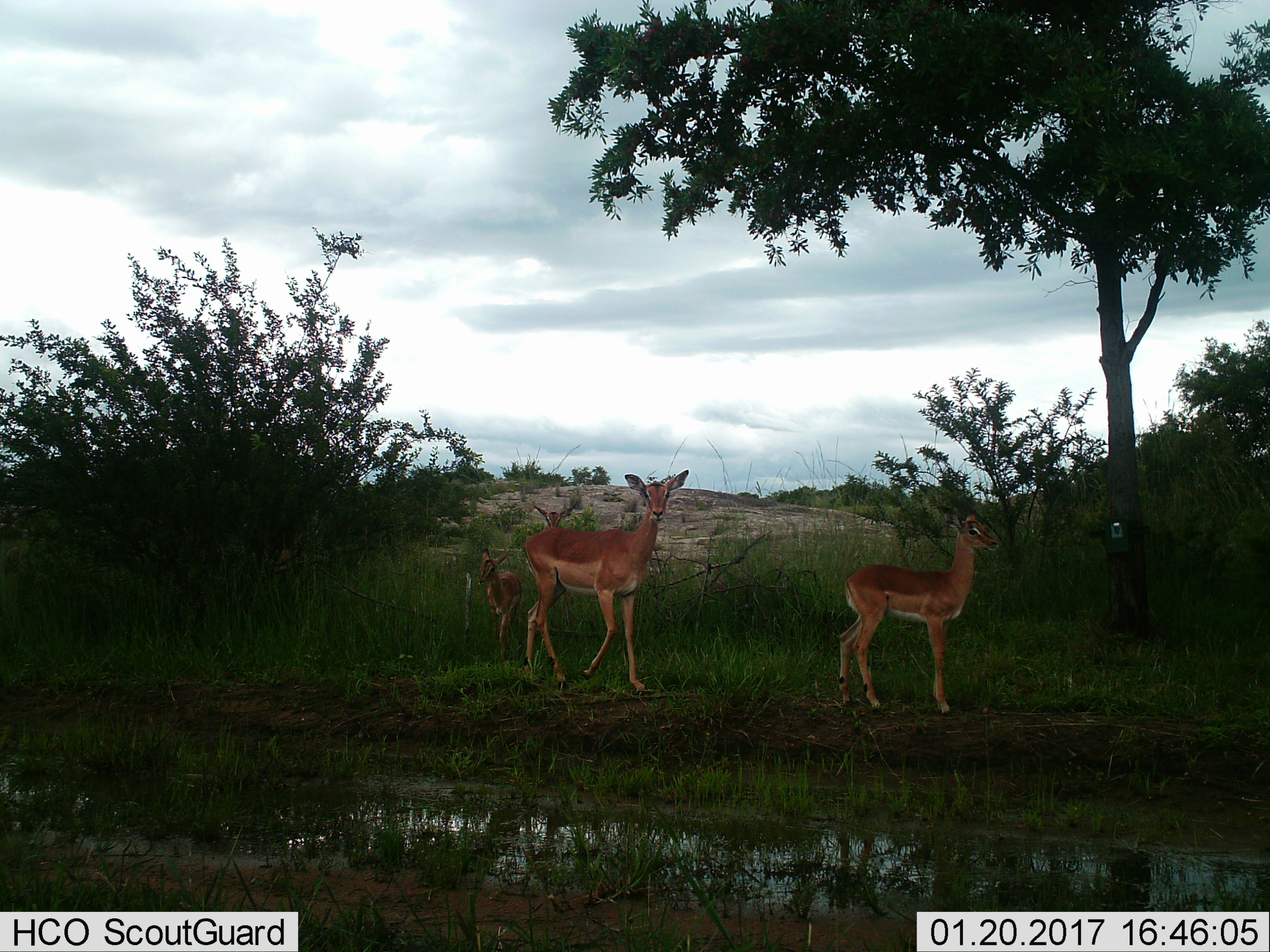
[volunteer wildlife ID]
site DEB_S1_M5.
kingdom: Animalia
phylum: Chordata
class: Mammalia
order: Artiodactyla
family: Bovidae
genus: Aepyceros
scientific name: Aepyceros melampus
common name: impala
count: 4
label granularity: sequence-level